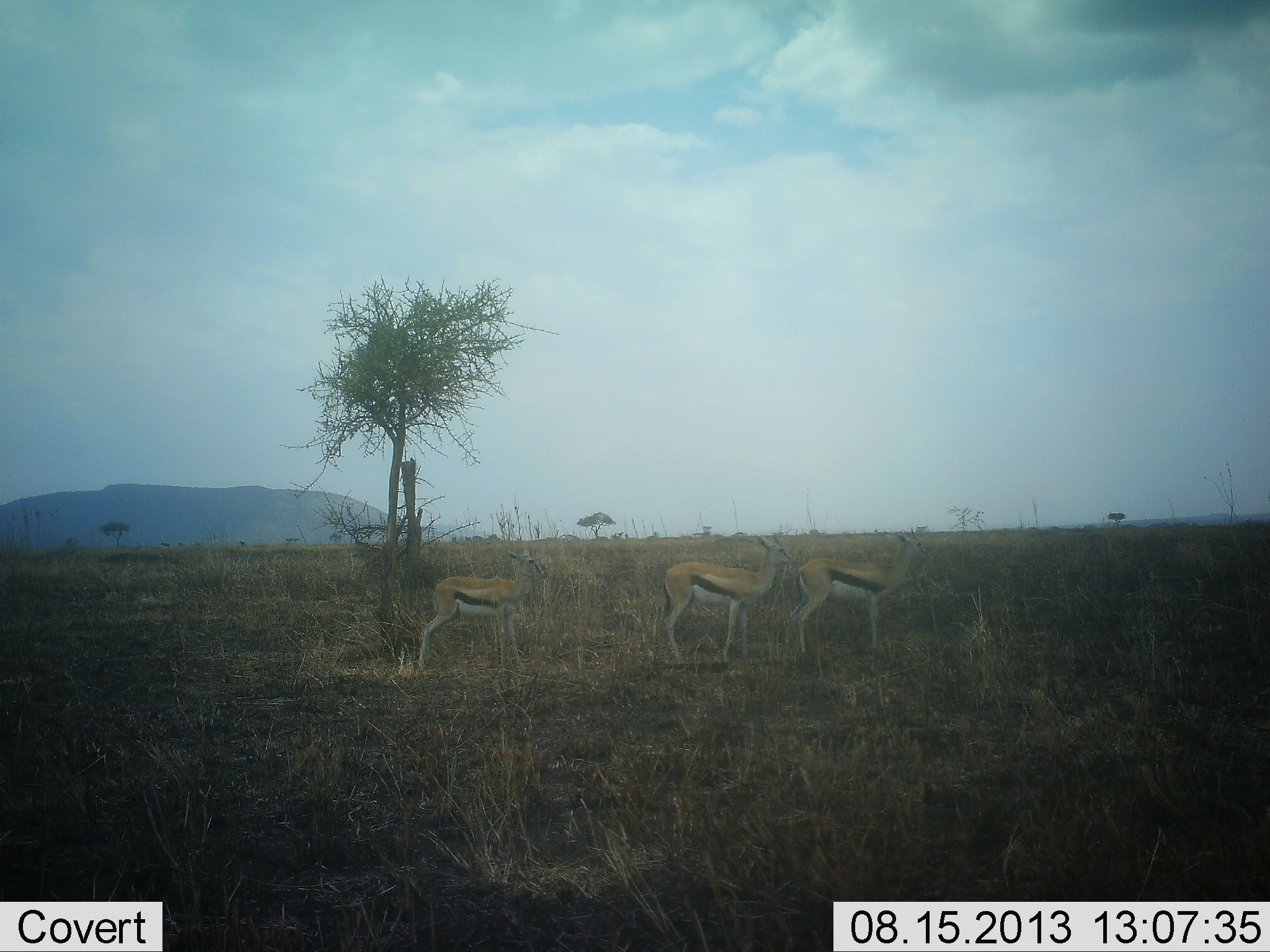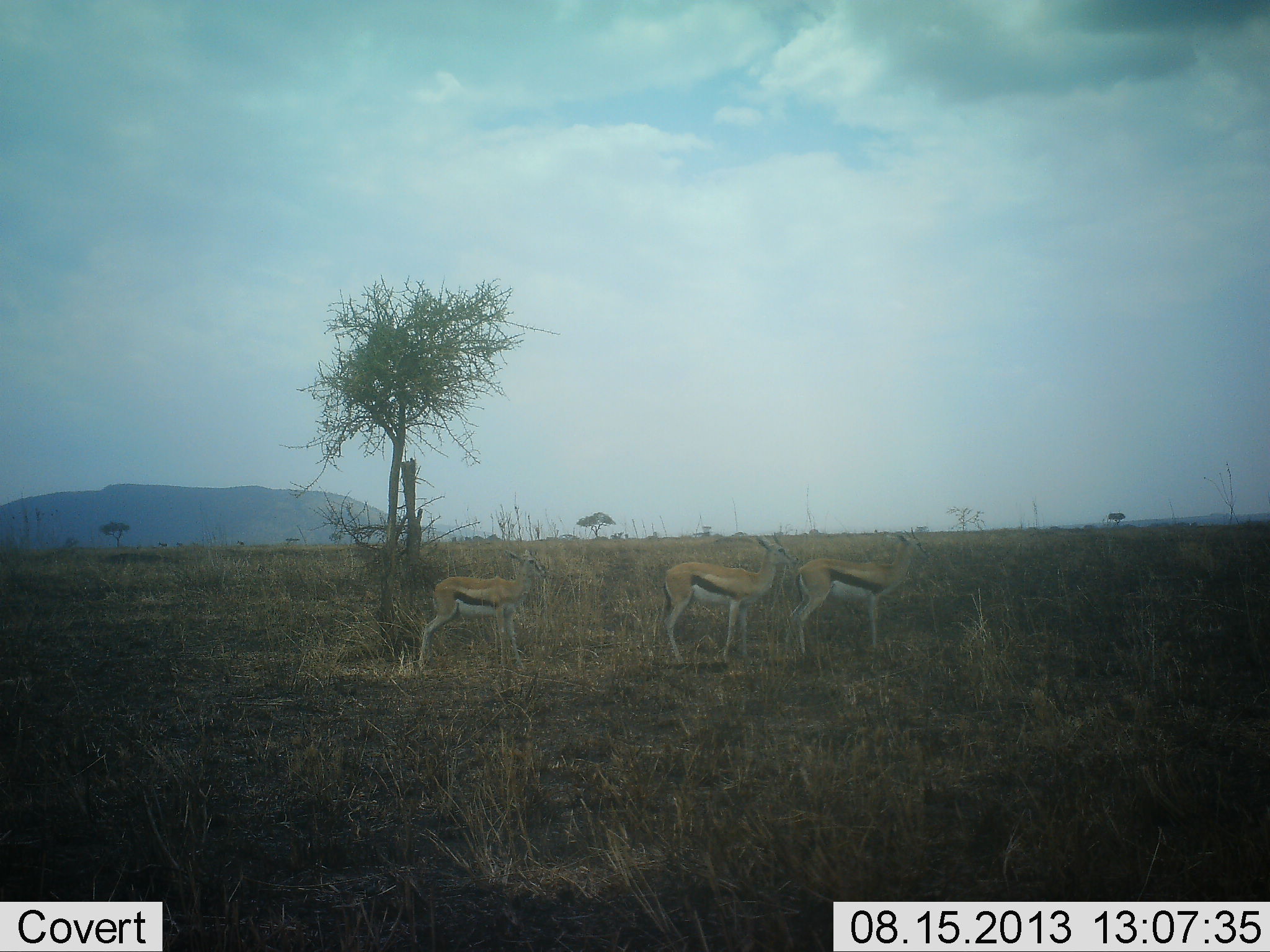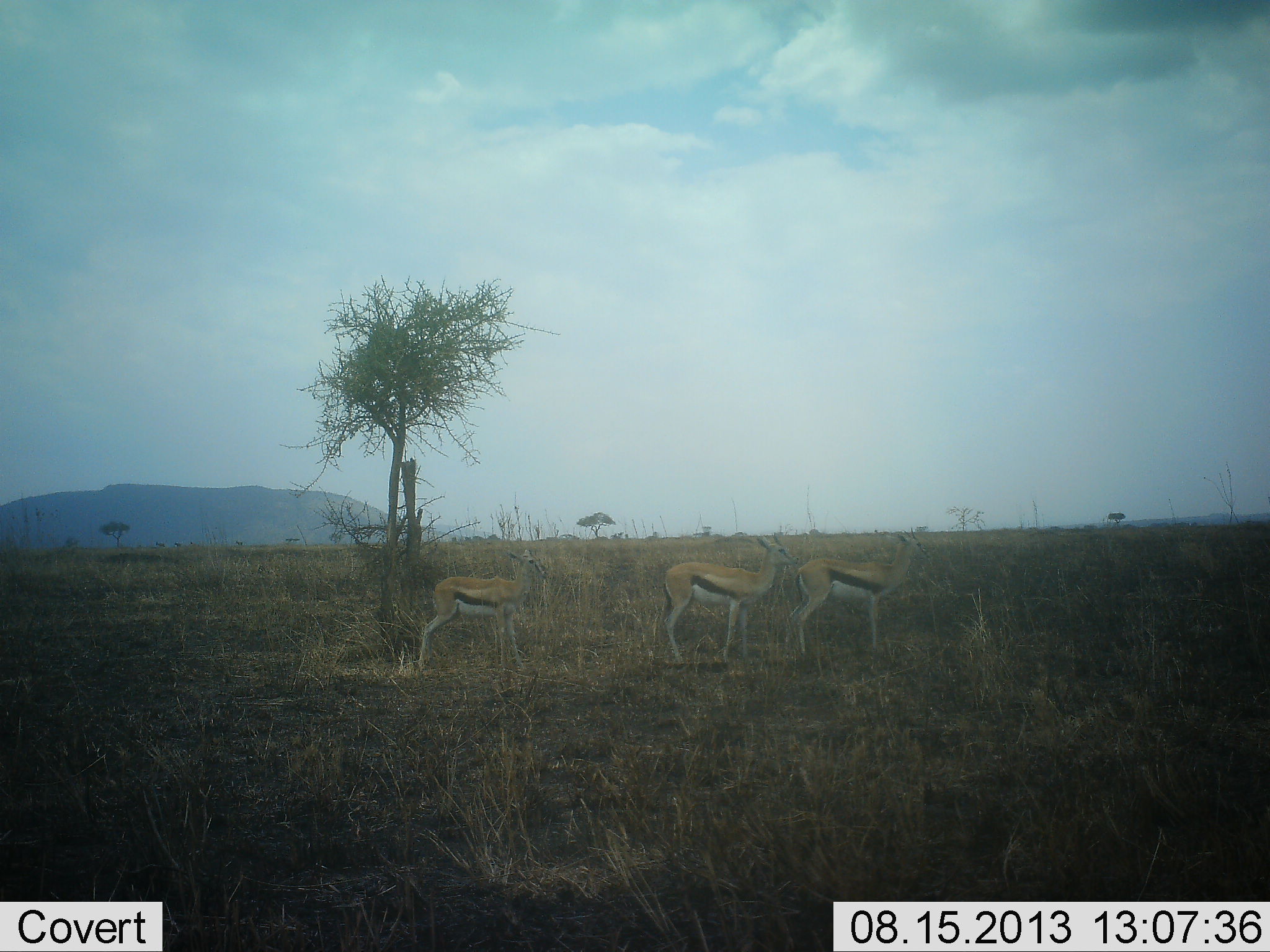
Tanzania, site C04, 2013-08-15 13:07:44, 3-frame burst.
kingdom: Animalia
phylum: Chordata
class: Mammalia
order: Artiodactyla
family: Bovidae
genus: Eudorcas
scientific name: Eudorcas thomsonii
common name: thomson's gazelle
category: gazellethomsons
Gazellethomsons (thomson's gazelle) (Eudorcas thomsonii), count 3. Behavior (volunteer vote fractions): standing 100%, resting 0%, moving 0%, interacting 0%. Young present (vote fraction): 0%. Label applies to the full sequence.